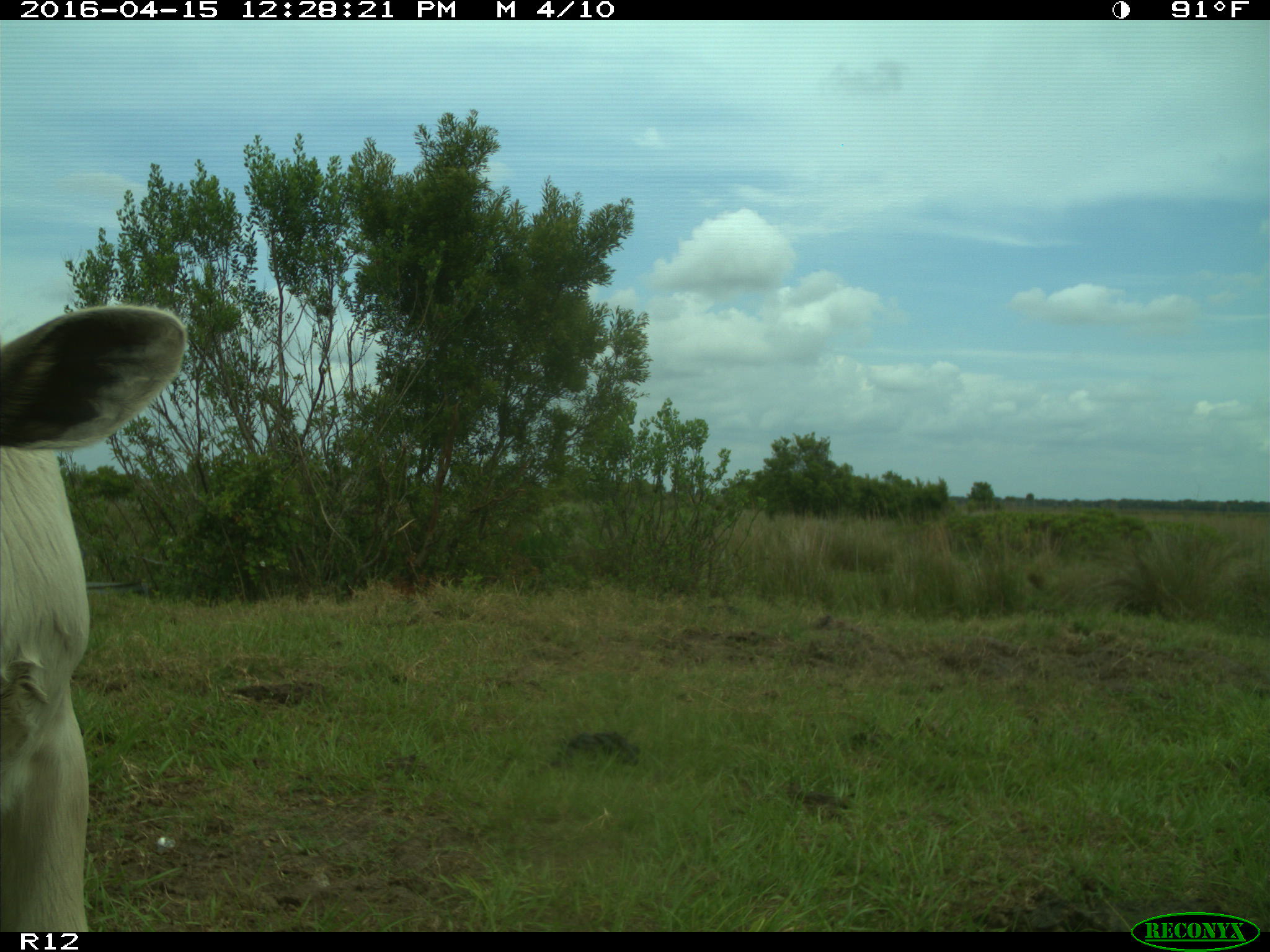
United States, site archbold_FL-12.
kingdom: Animalia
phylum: Chordata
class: Mammalia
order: Artiodactyla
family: Bovidae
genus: Bos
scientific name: Bos taurus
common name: domestic cow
Bos taurus (domestic cow).